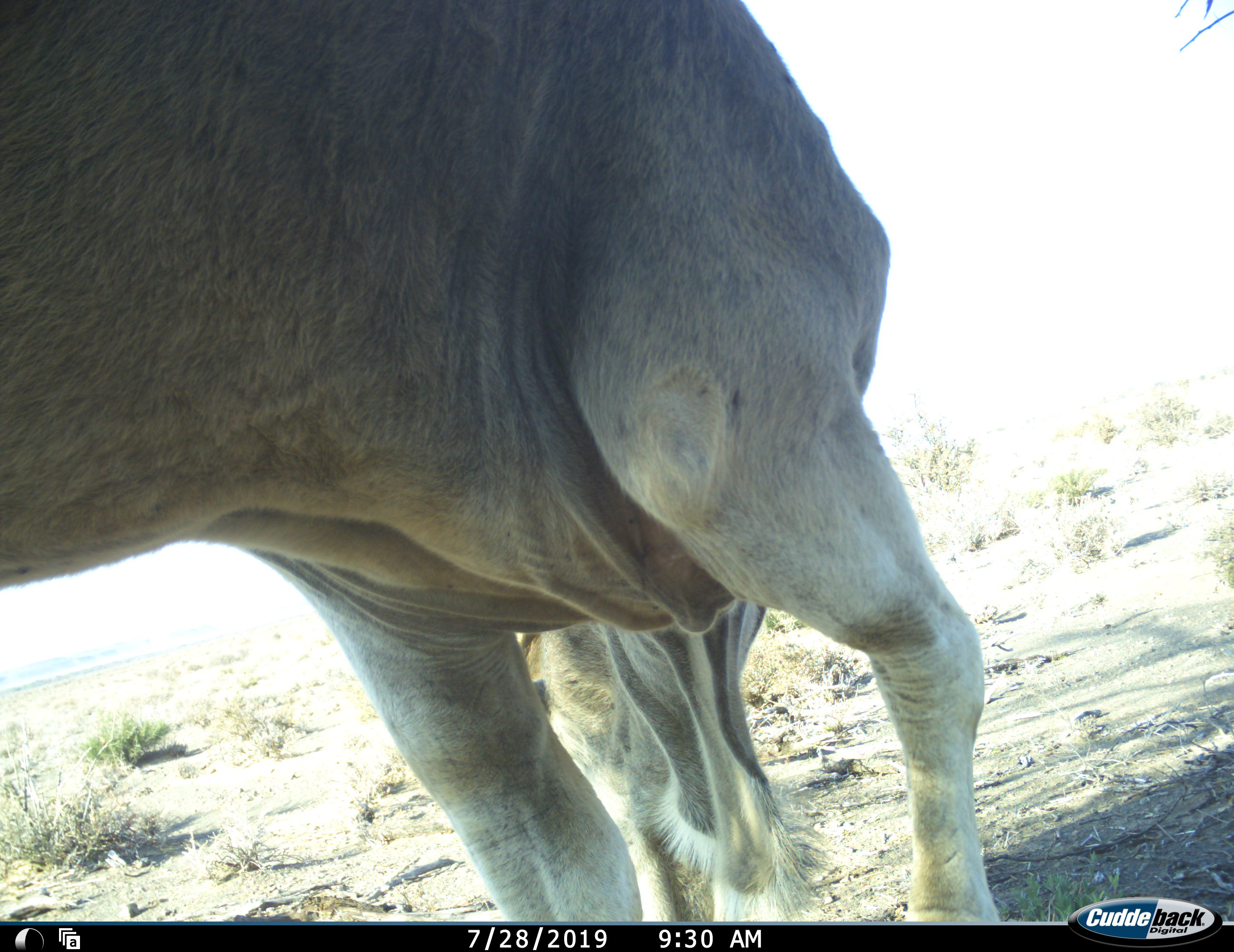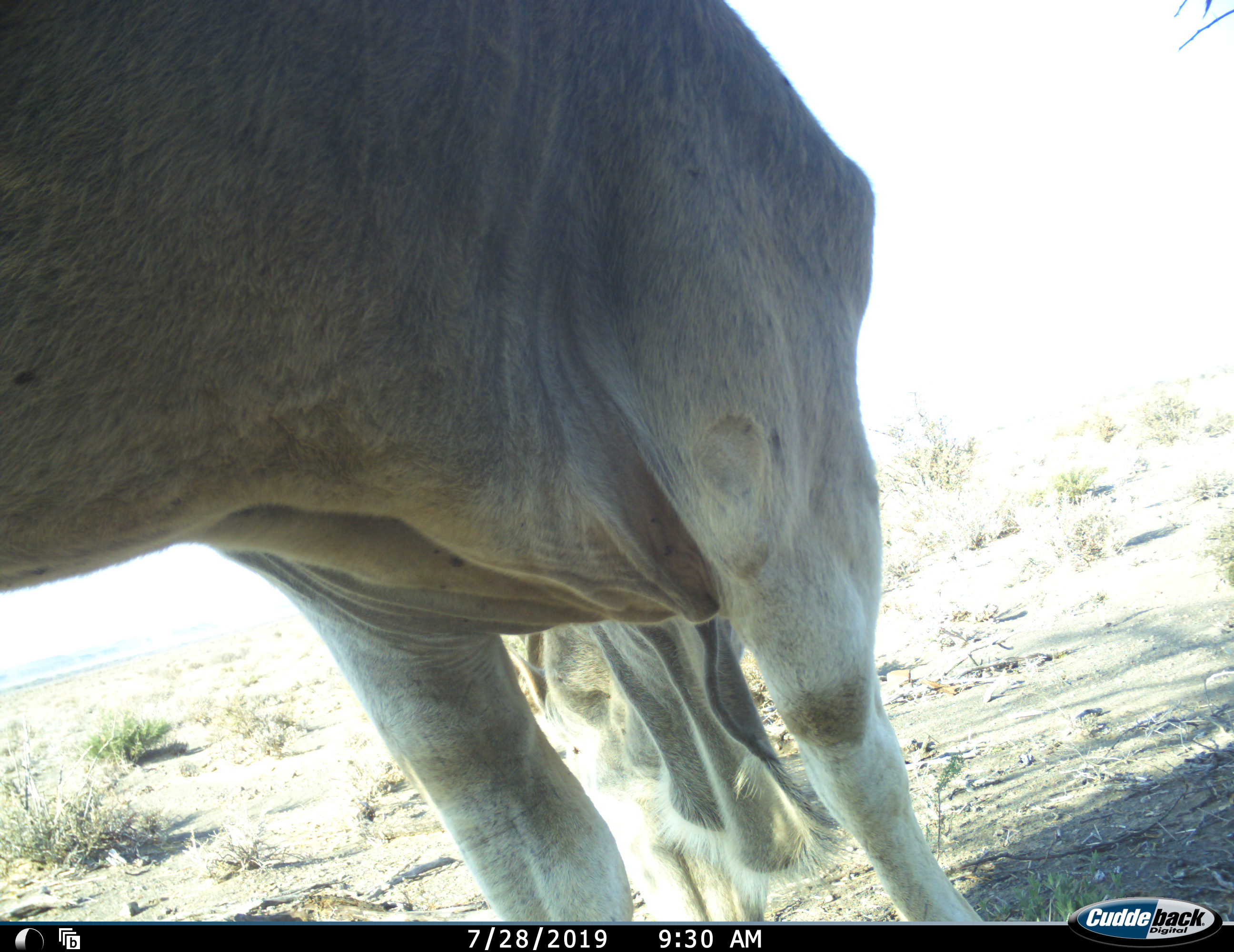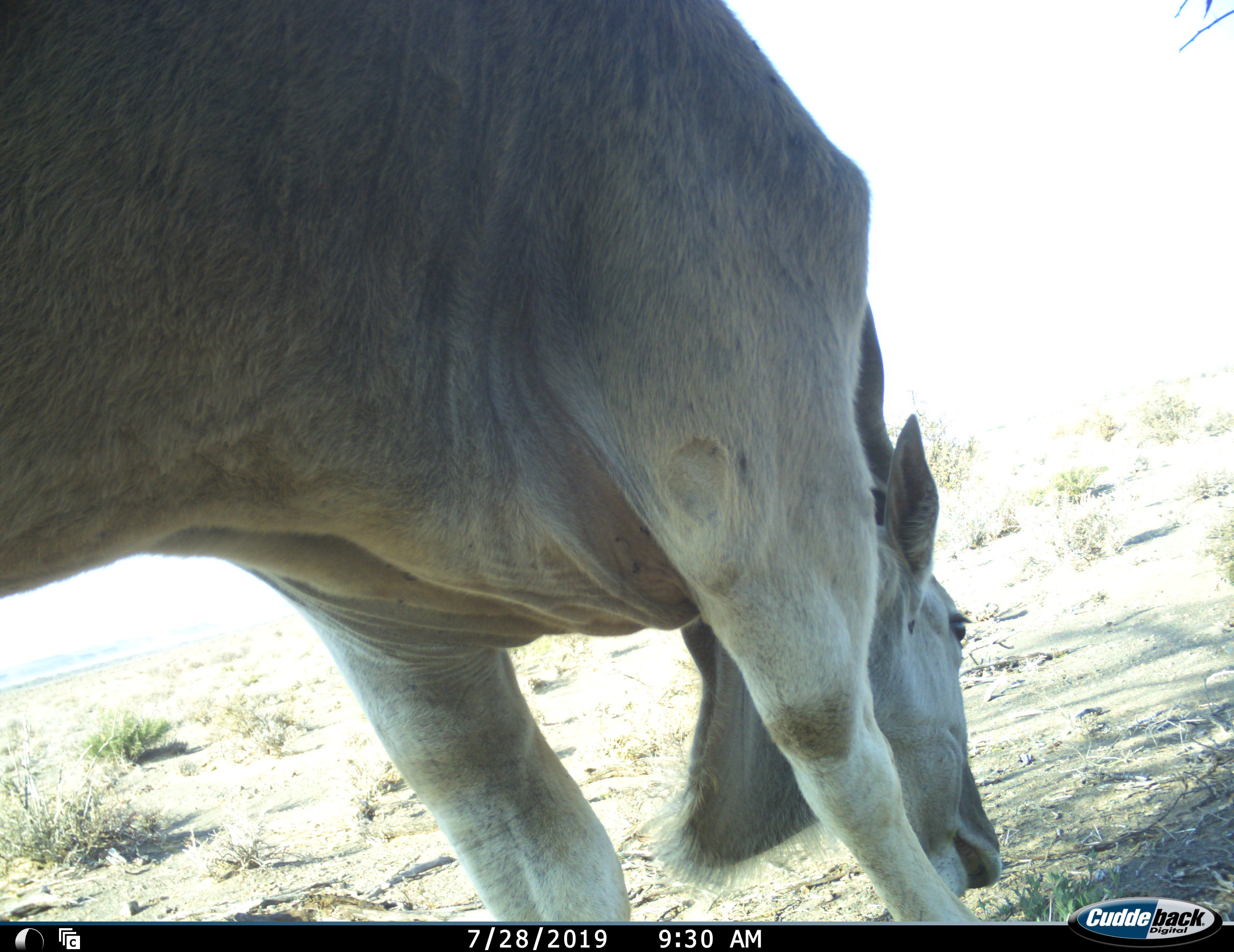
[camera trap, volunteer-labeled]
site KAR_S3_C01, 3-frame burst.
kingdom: Animalia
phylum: Chordata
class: Mammalia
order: Artiodactyla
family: Bovidae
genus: Tragelaphus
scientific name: Tragelaphus oryx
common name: eland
Eland (Tragelaphus oryx), count 1. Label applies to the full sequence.